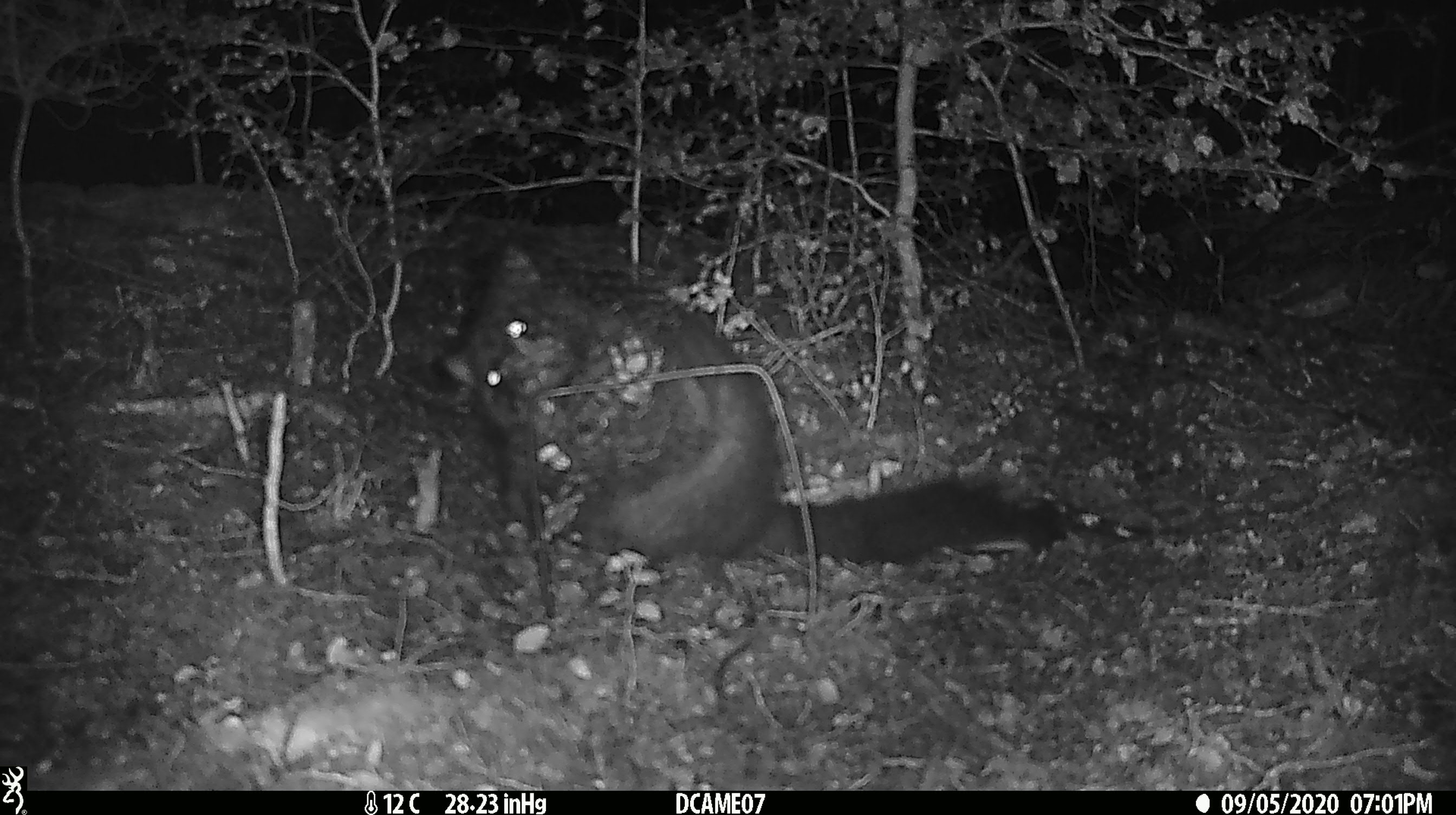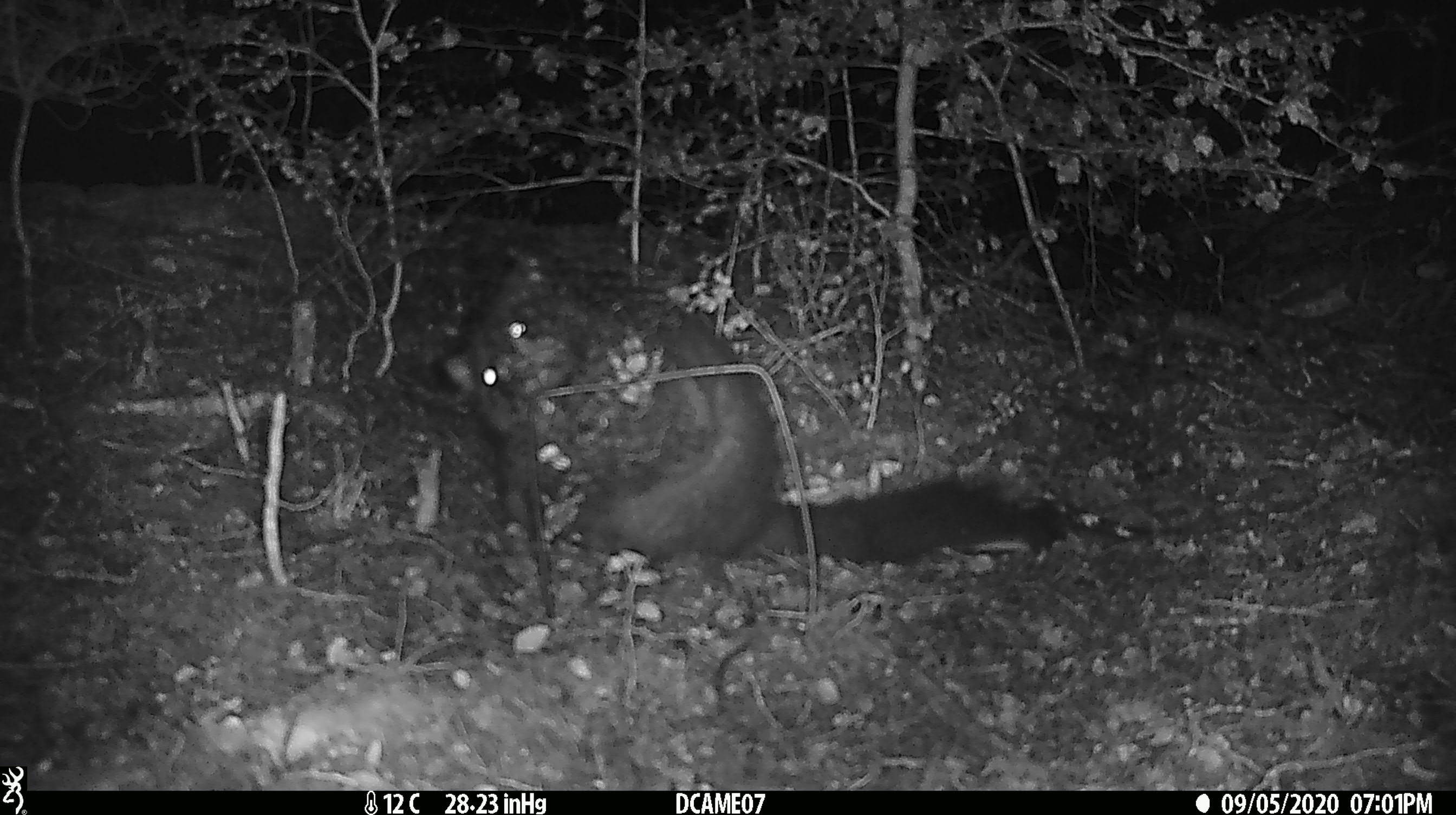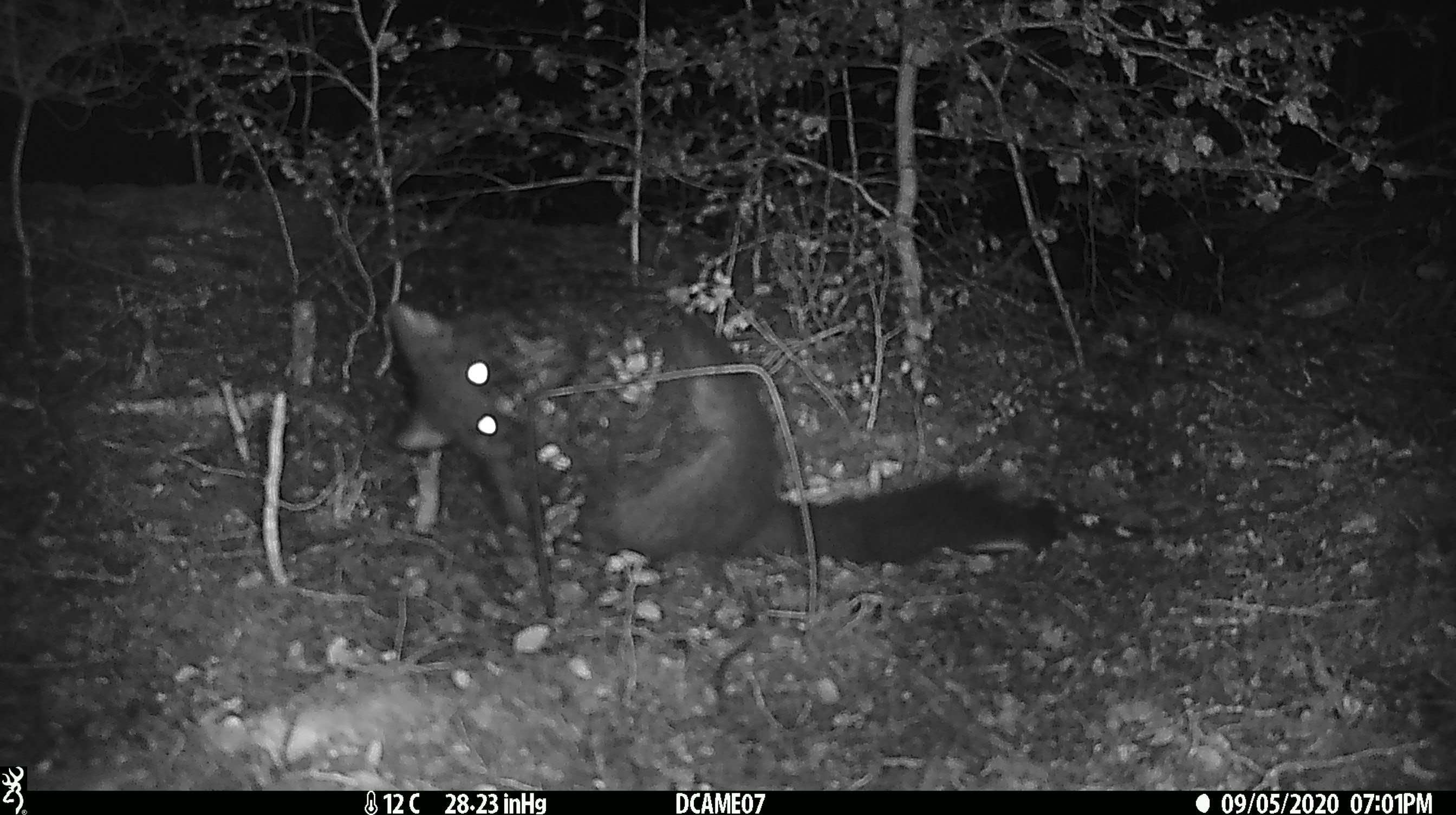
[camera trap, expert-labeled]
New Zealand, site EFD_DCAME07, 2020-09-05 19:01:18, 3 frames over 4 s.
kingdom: Animalia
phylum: Chordata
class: Mammalia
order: Diprotodontia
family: Phalangeridae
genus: Trichosurus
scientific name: Trichosurus vulpecula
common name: common brushtail possum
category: possum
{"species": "possum (common brushtail possum) (Trichosurus vulpecula)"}